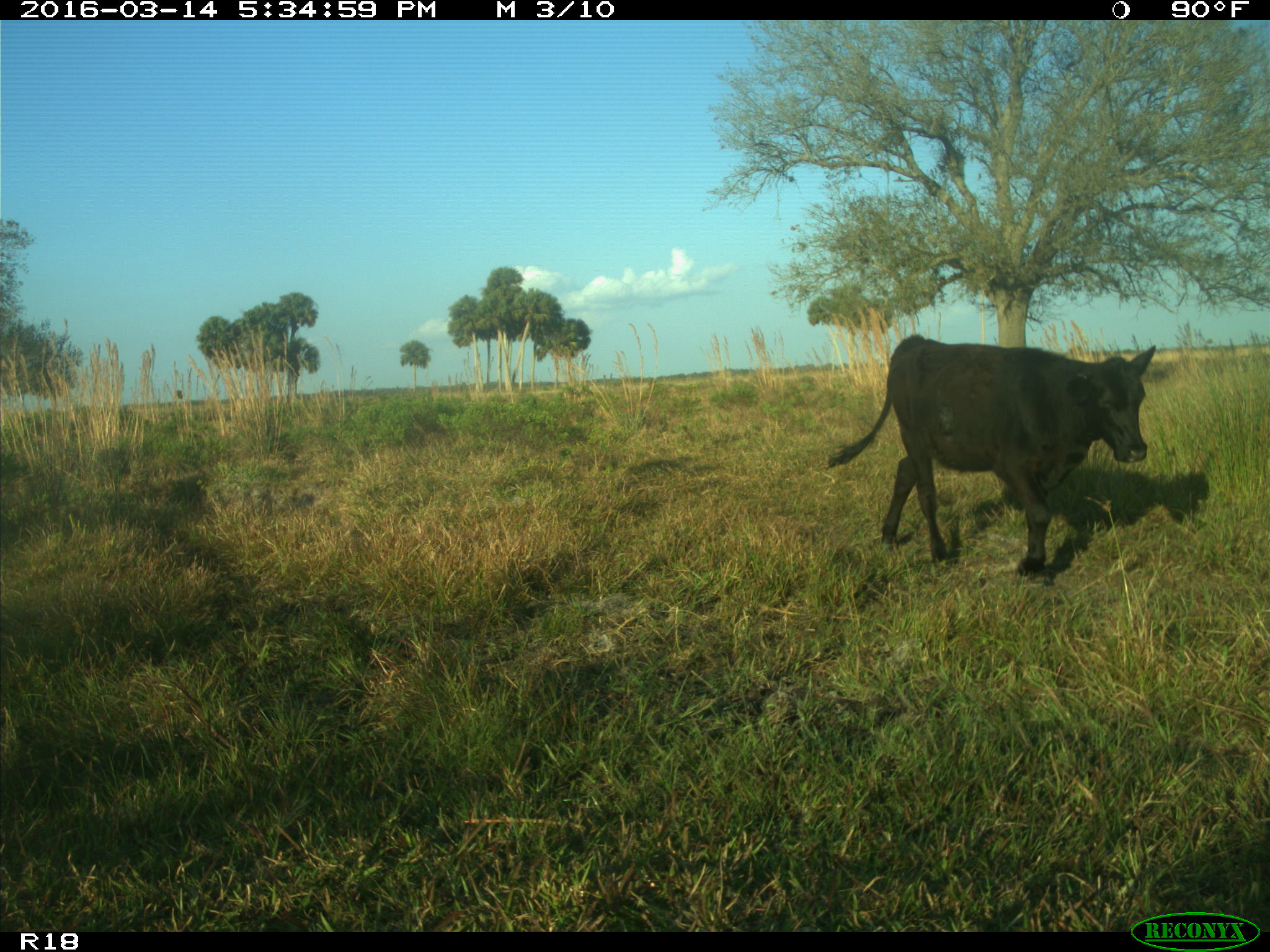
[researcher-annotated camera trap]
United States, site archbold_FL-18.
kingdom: Animalia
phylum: Chordata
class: Mammalia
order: Artiodactyla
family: Bovidae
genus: Bos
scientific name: Bos taurus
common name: domestic cow